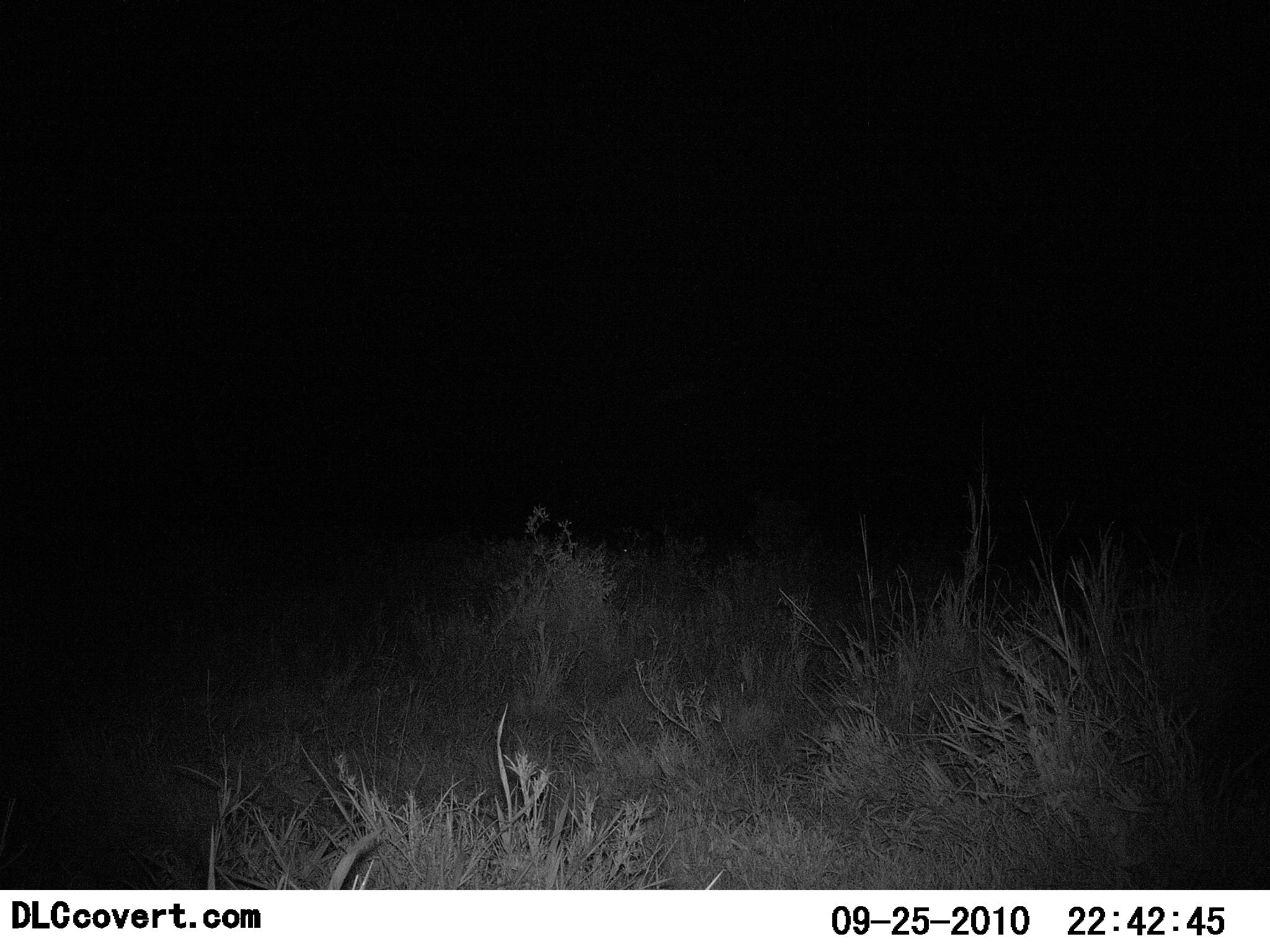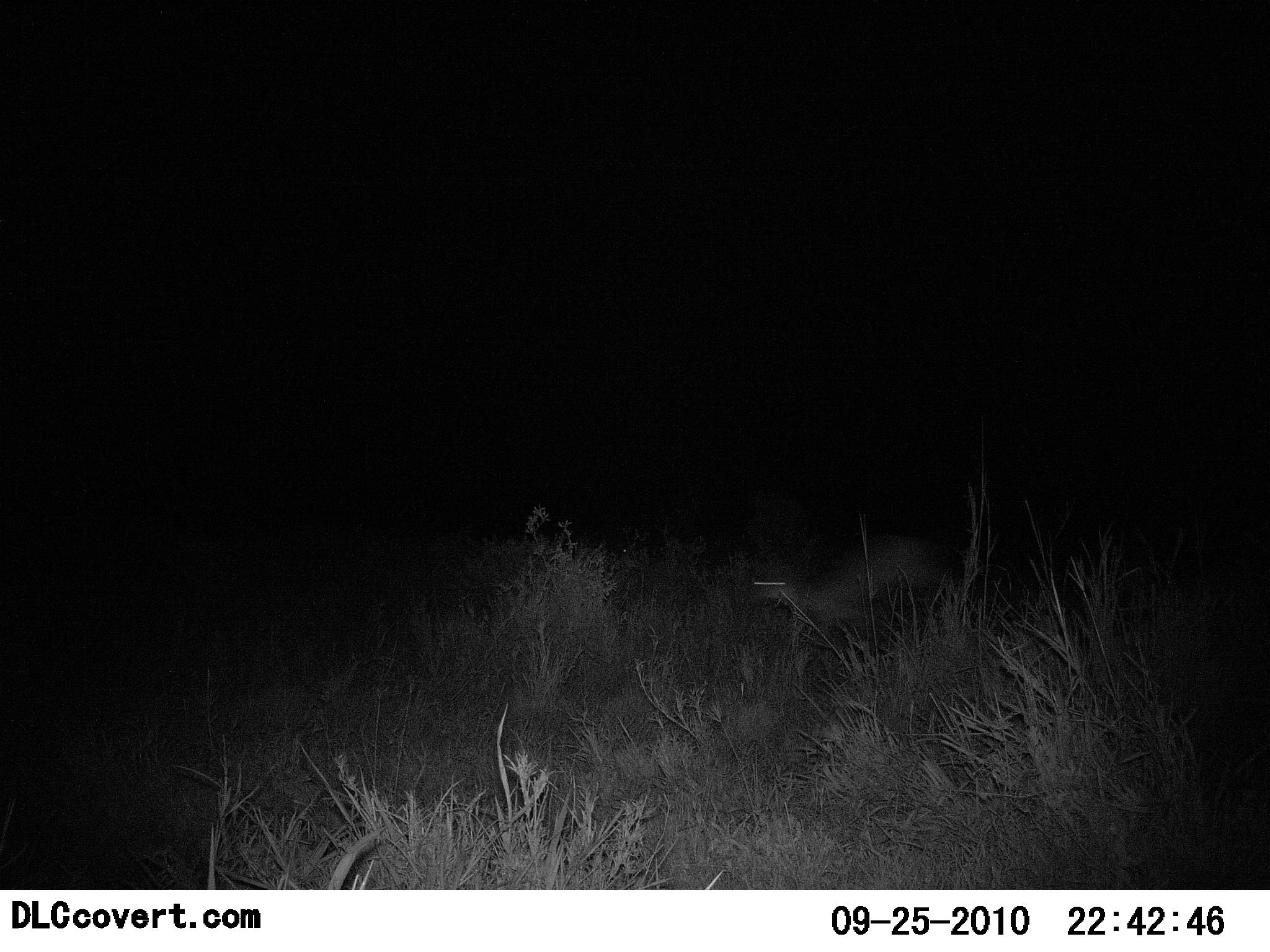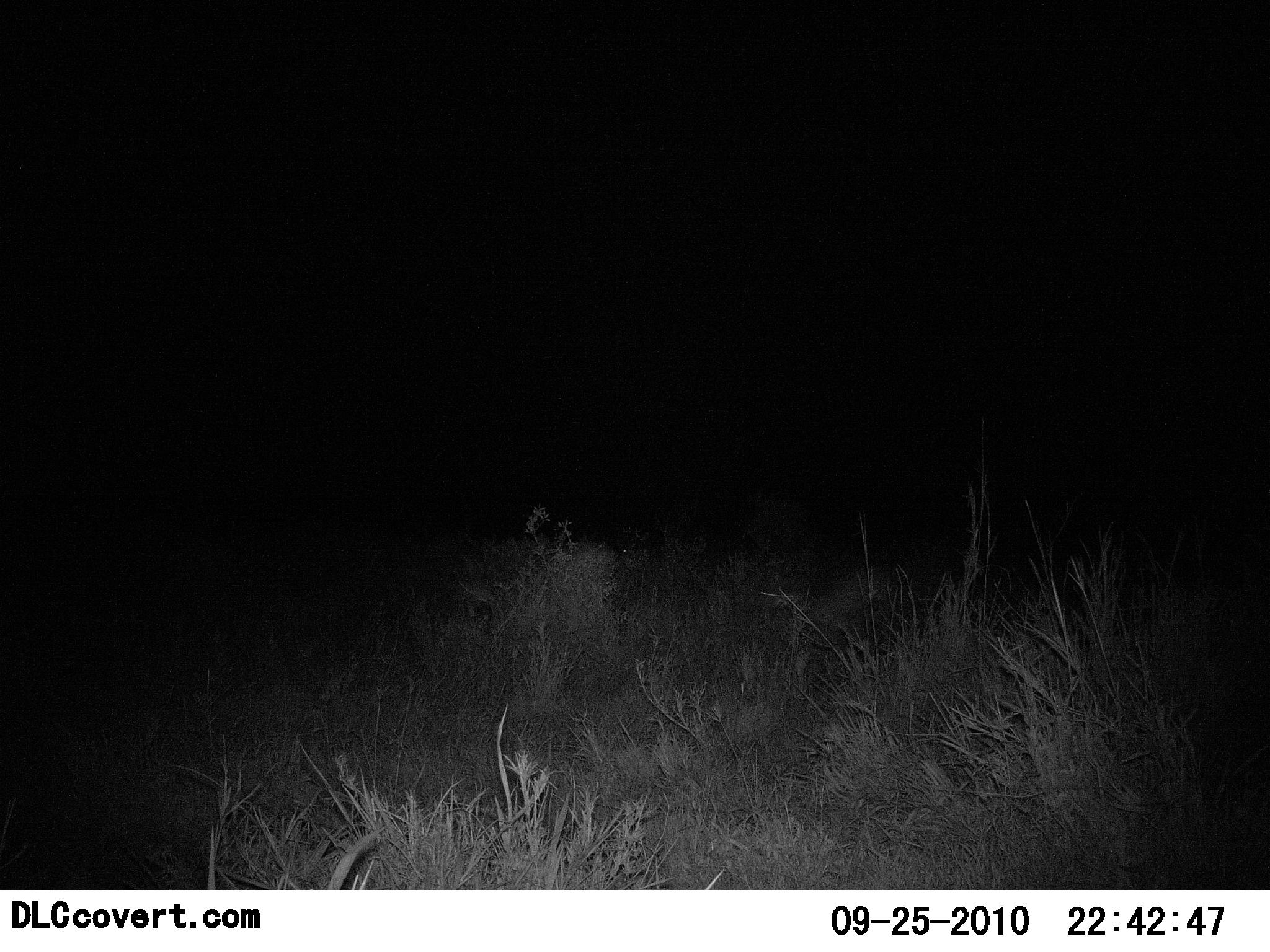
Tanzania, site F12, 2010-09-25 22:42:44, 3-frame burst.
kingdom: Animalia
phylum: Chordata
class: Mammalia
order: Artiodactyla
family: Bovidae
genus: Madoqua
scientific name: Madoqua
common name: dikdik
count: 1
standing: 0%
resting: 0%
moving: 100%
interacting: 0%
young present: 0%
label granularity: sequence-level